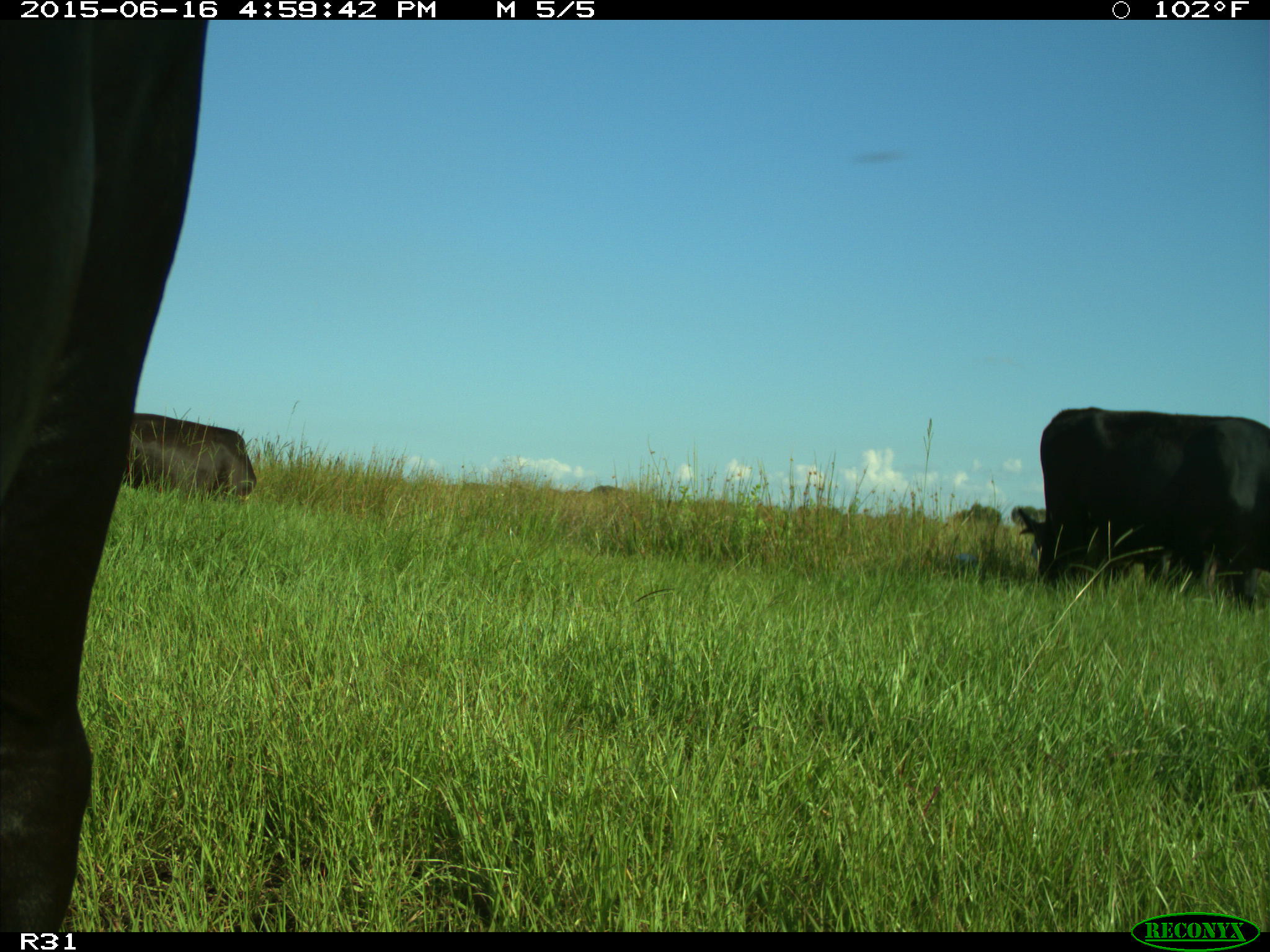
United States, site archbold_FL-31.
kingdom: Animalia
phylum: Chordata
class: Mammalia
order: Artiodactyla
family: Bovidae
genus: Bos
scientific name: Bos taurus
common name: domestic cow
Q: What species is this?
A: Bos taurus (domestic cow).